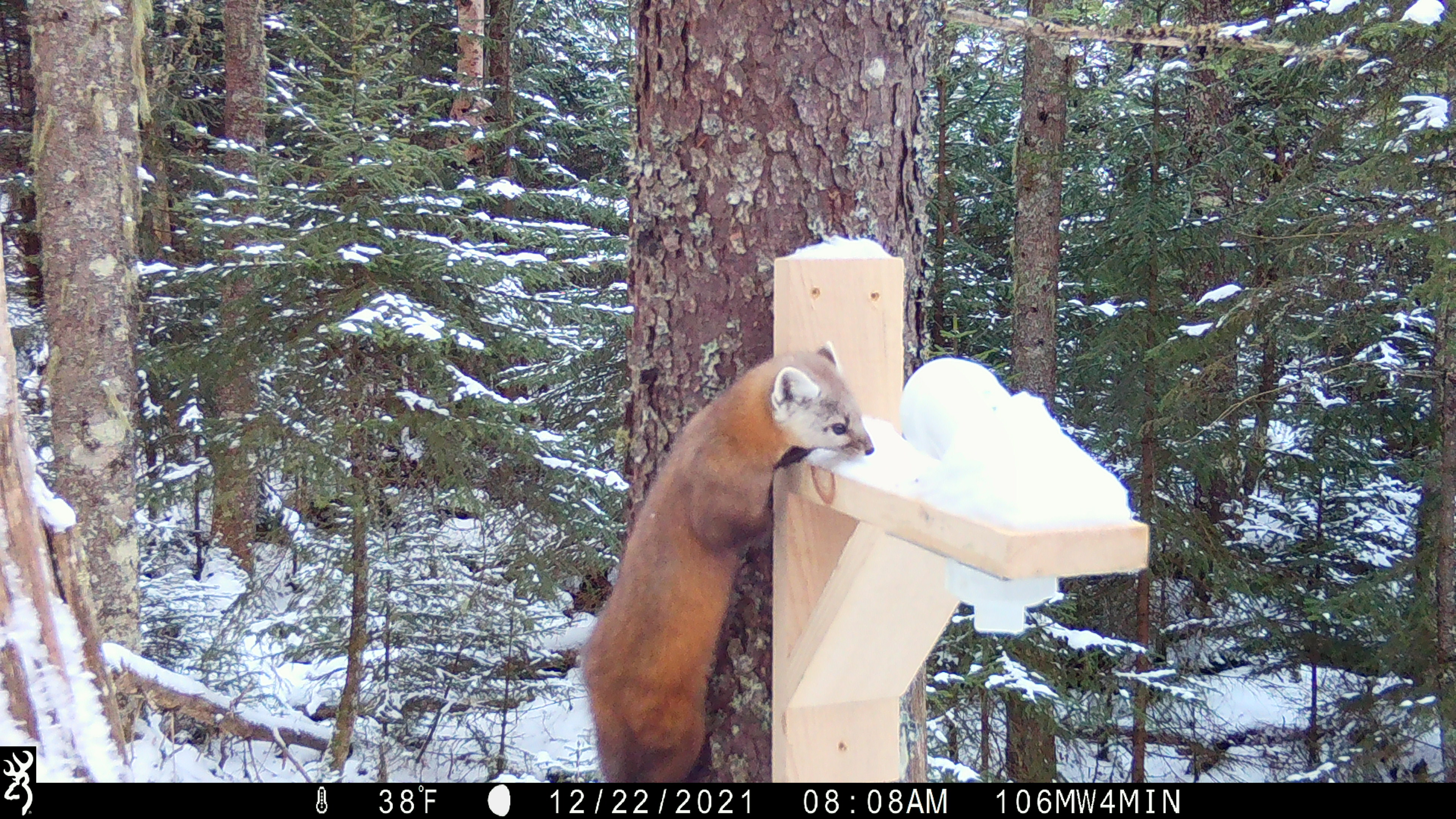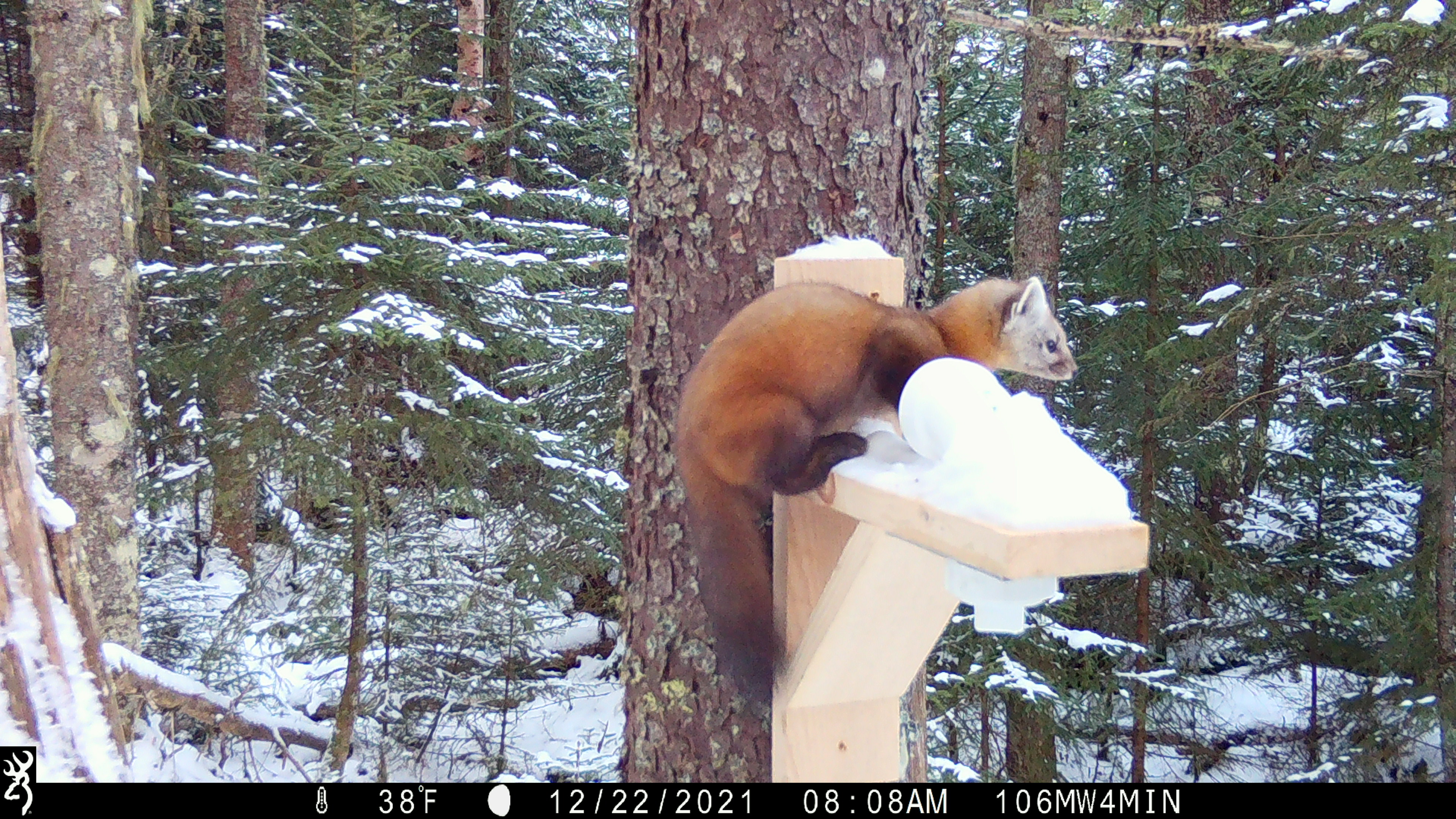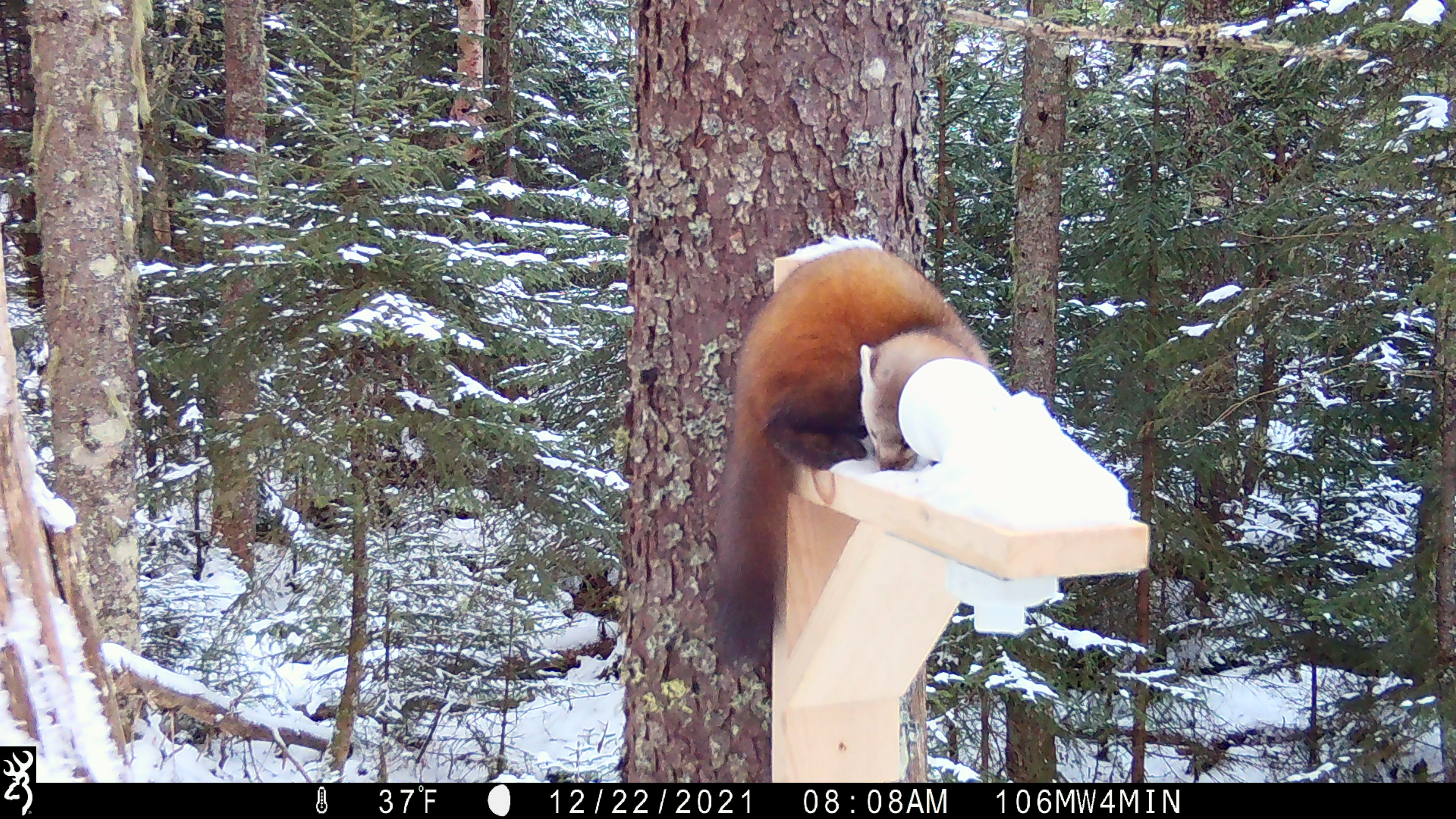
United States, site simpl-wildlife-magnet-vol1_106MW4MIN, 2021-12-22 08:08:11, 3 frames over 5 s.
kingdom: Animalia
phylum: Chordata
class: Mammalia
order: Carnivora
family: Mustelidae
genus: Martes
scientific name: Martes americana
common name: american marten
American marten (Martes americana).